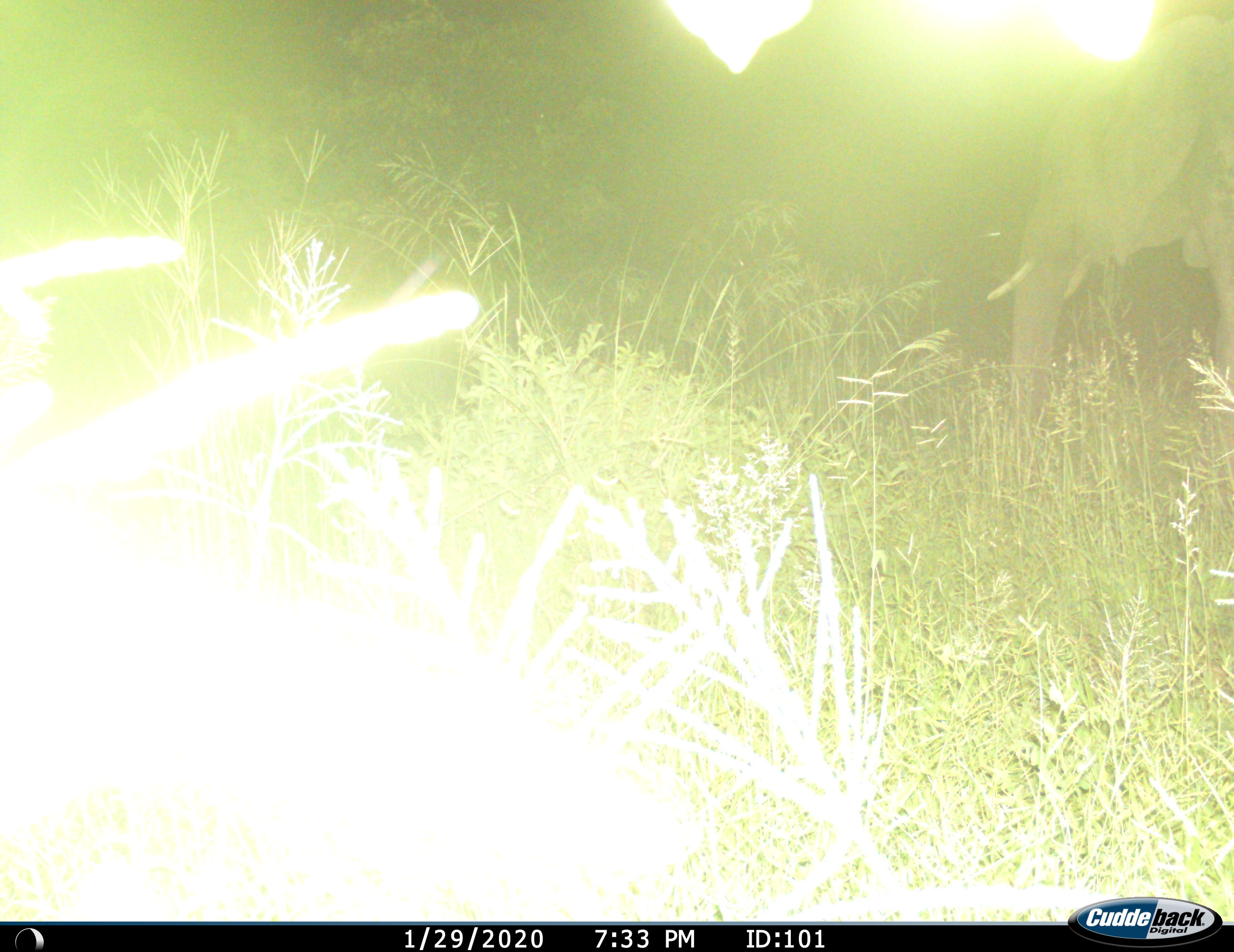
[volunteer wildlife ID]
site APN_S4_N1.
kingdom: Animalia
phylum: Chordata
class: Mammalia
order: Proboscidea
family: Elephantidae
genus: Loxodonta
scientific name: Loxodonta africana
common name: african bush elephant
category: elephant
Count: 1.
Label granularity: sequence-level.